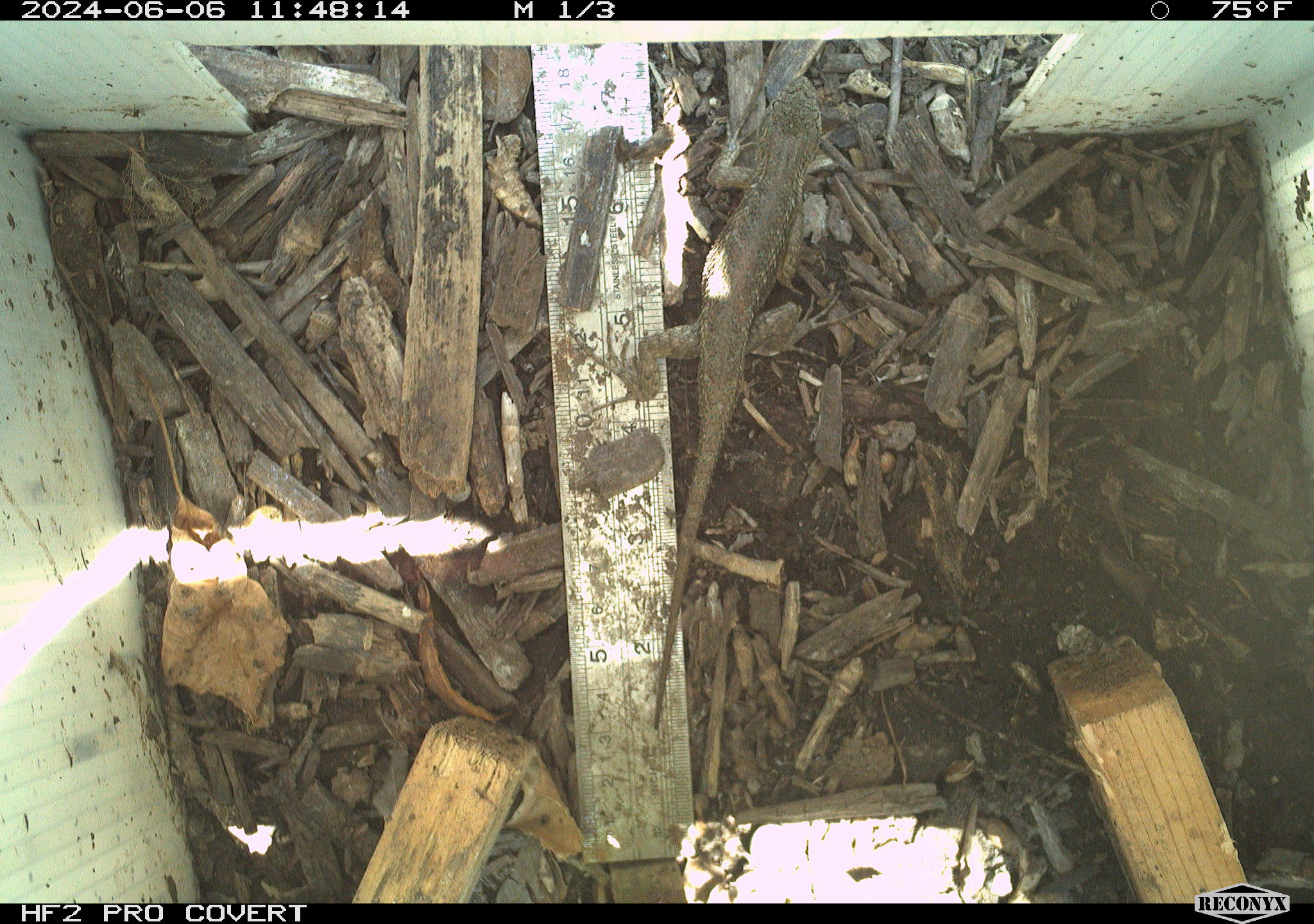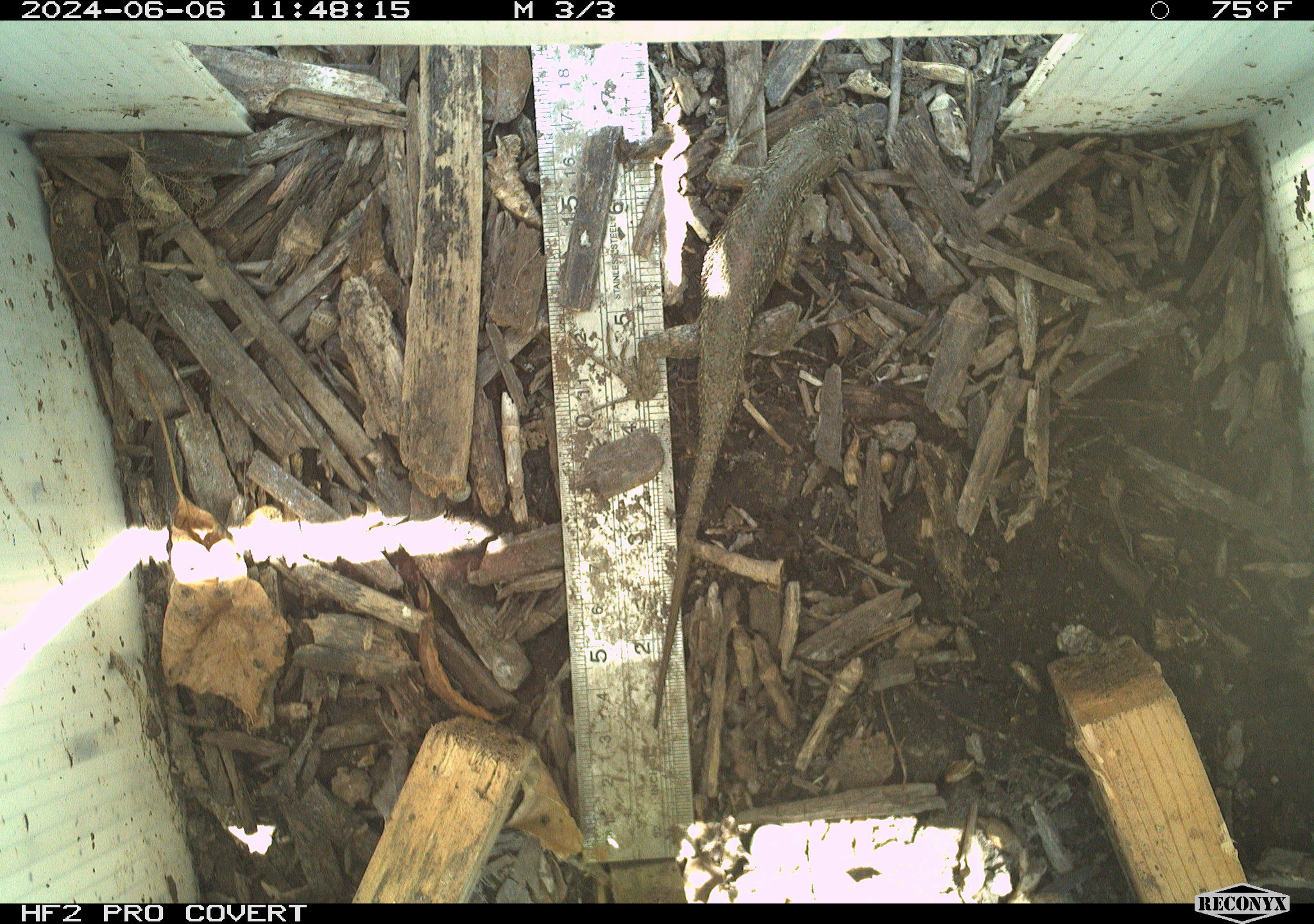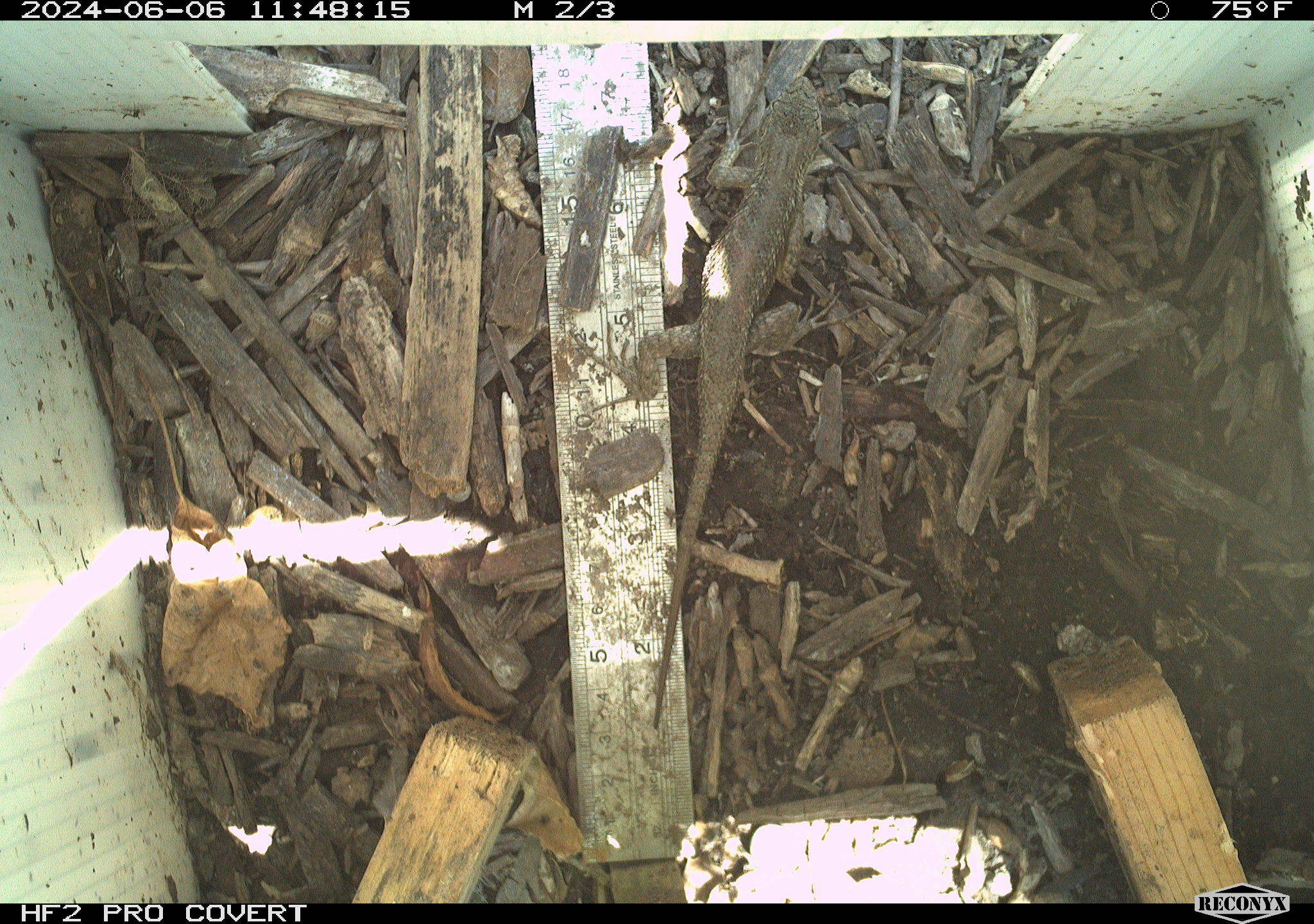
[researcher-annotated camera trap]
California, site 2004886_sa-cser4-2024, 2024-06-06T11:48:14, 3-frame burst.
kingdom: Animalia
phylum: Chordata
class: Reptilia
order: Squamata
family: Phrynosomatidae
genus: Sceloporus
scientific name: Sceloporus occidentalis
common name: western fence lizard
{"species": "western fence lizard (Sceloporus occidentalis)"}